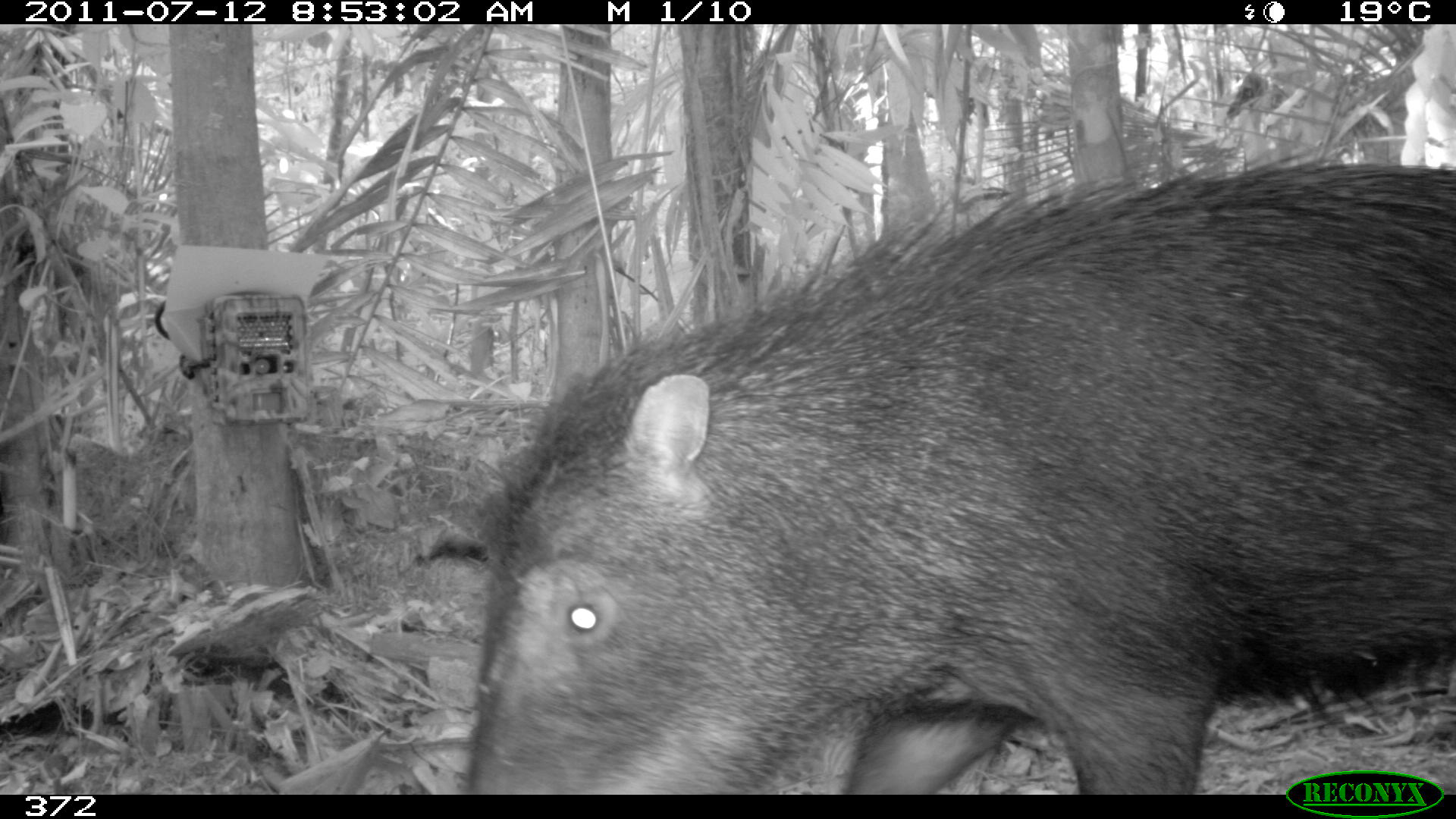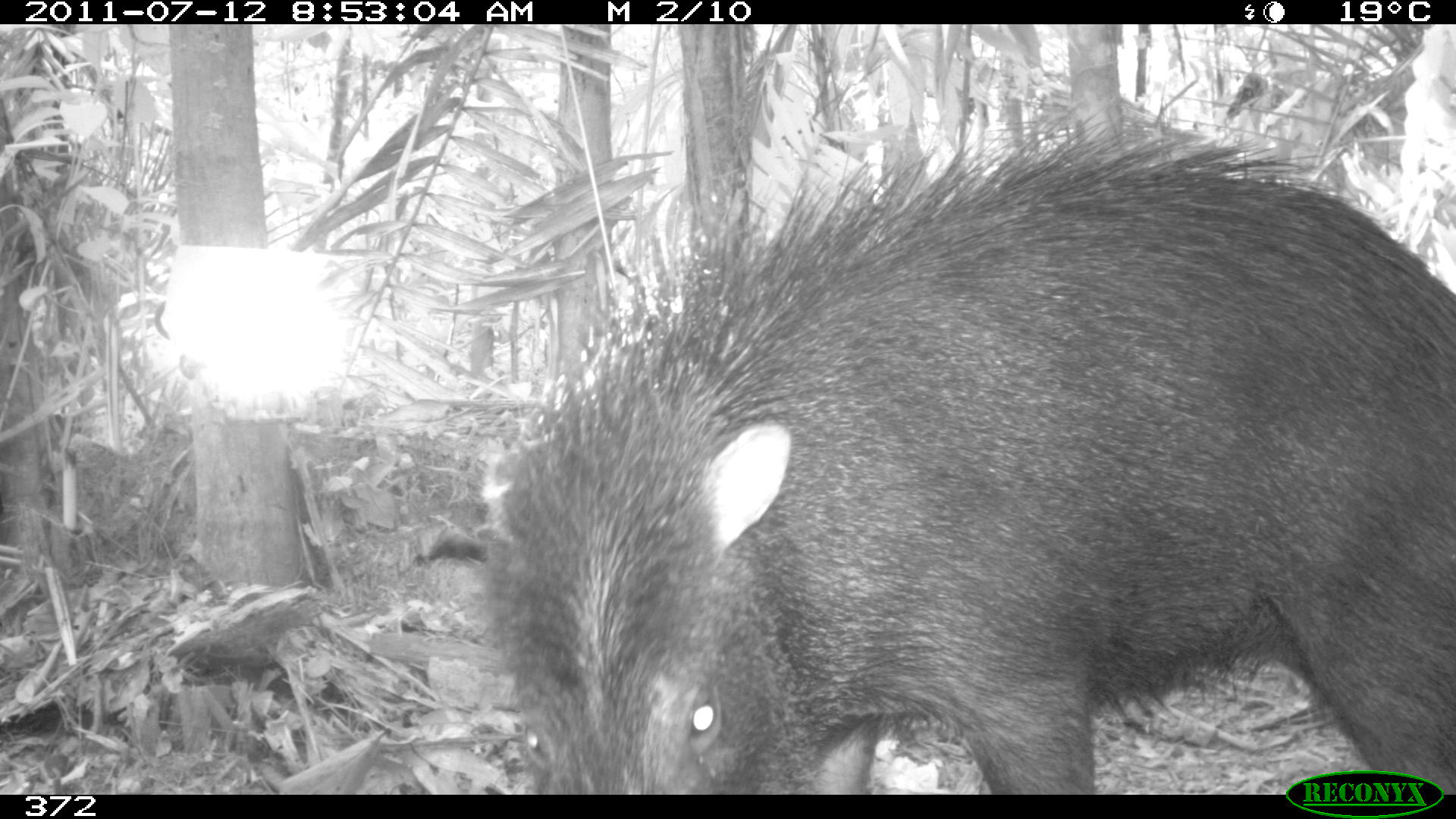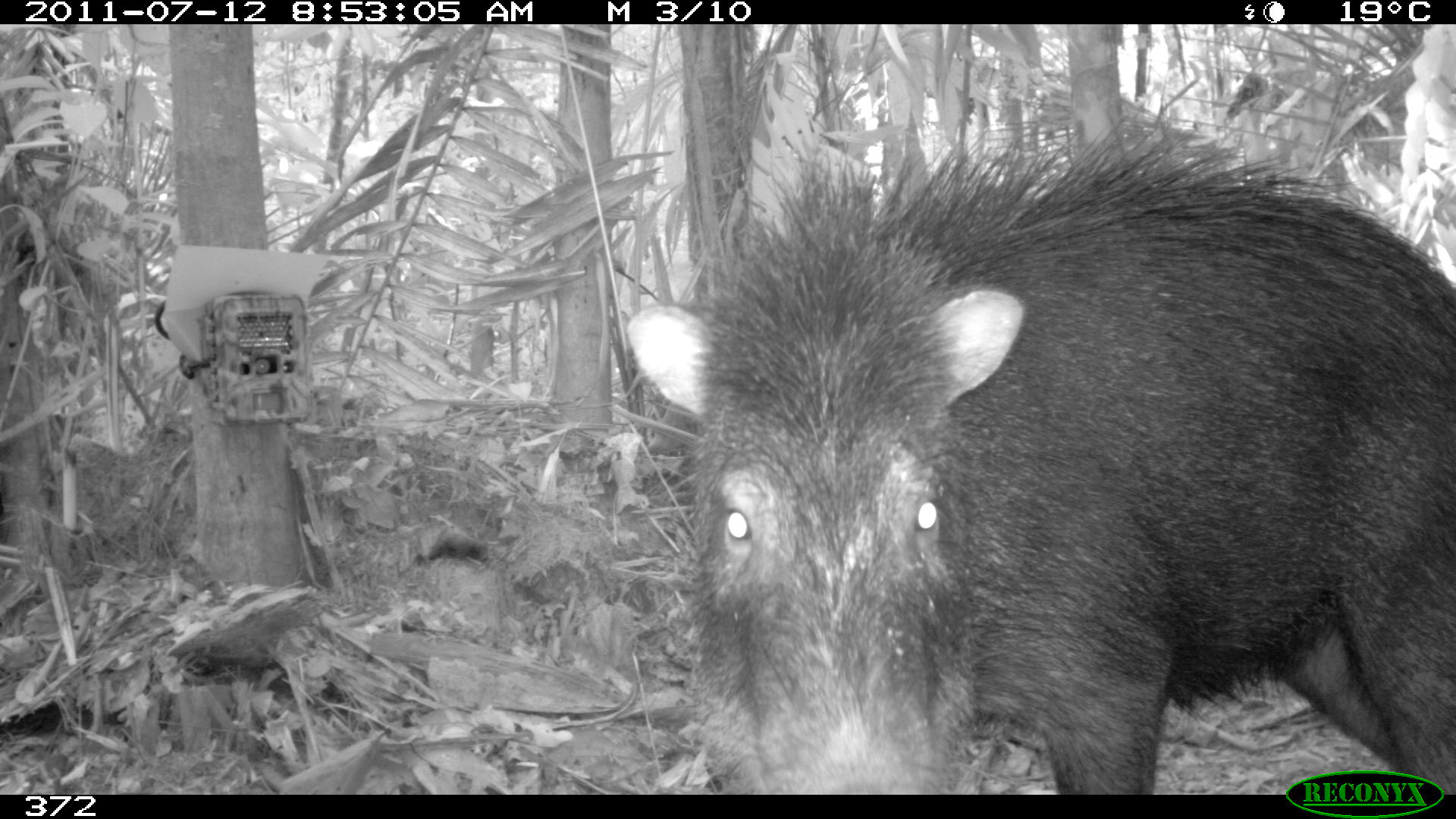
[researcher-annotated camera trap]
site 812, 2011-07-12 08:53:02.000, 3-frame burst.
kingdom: Animalia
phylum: Chordata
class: Mammalia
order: Artiodactyla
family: Tayassuidae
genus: Tayassu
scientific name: Tayassu pecari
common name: white-lipped peccary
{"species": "Tayassu pecari (white-lipped peccary)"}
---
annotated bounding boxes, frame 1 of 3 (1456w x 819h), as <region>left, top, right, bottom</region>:
tayassu pecari: <region>467, 131, 1455, 794</region>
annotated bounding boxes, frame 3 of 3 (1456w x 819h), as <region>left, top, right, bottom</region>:
tayassu pecari: <region>626, 112, 1454, 790</region>